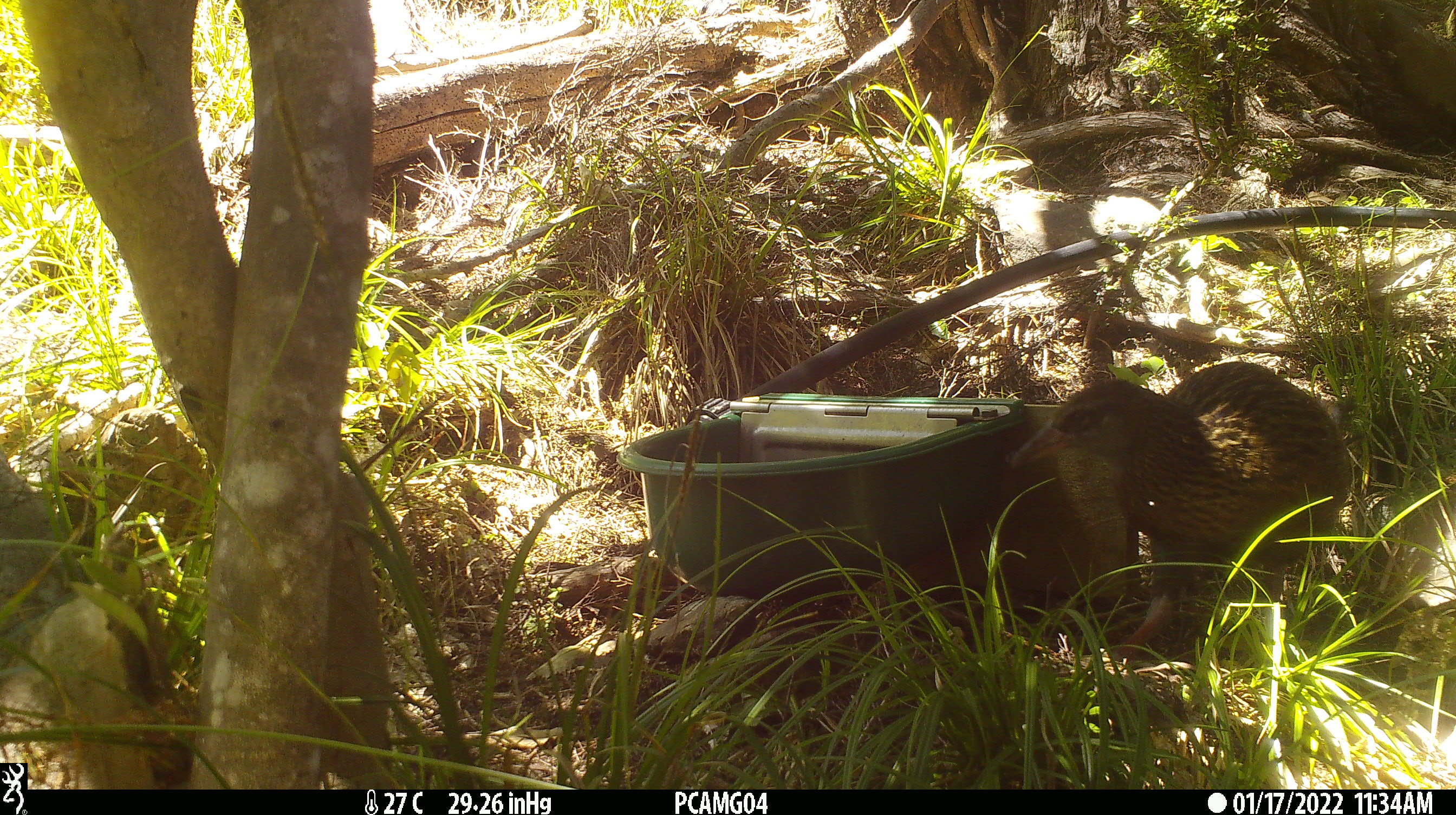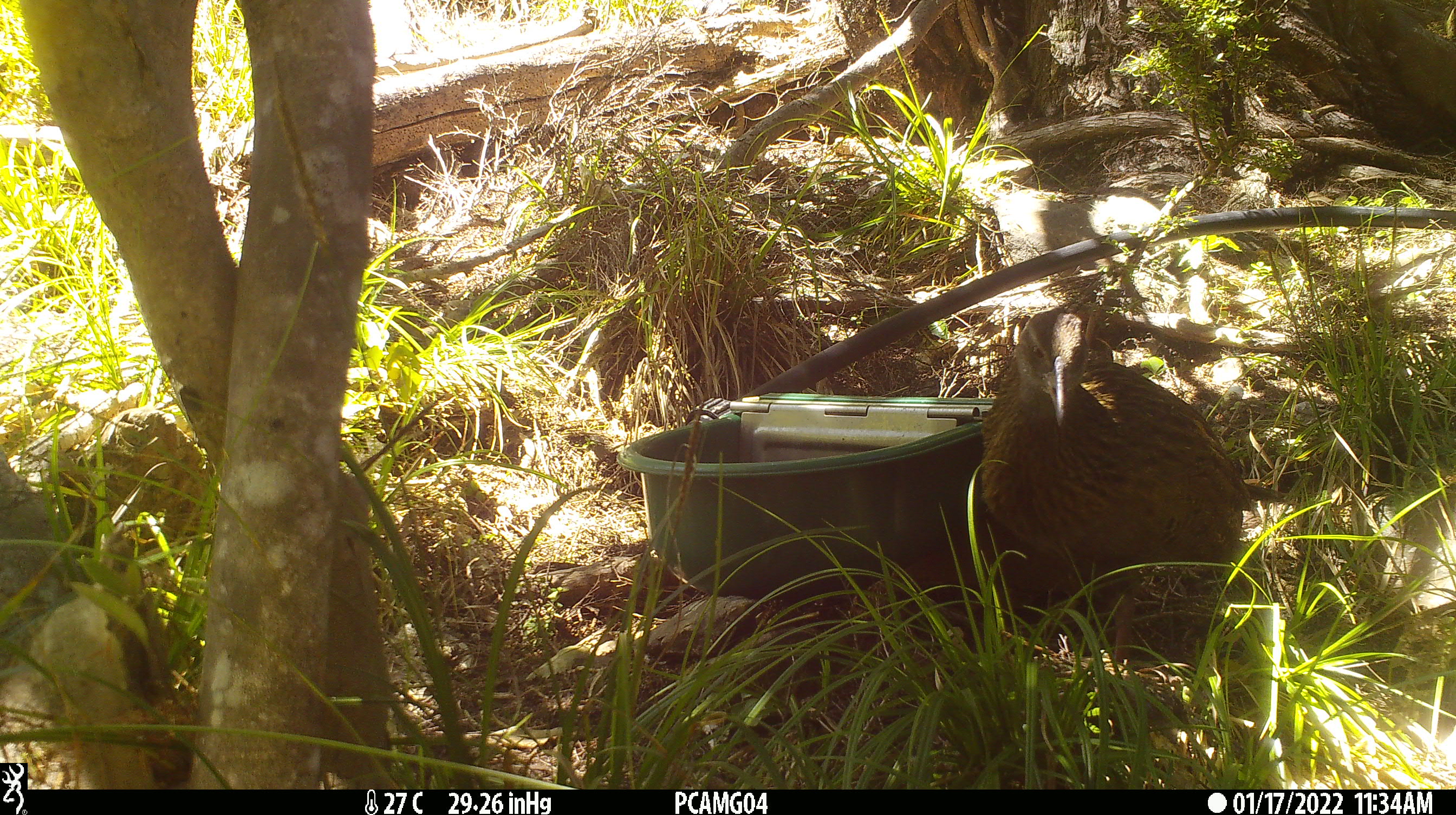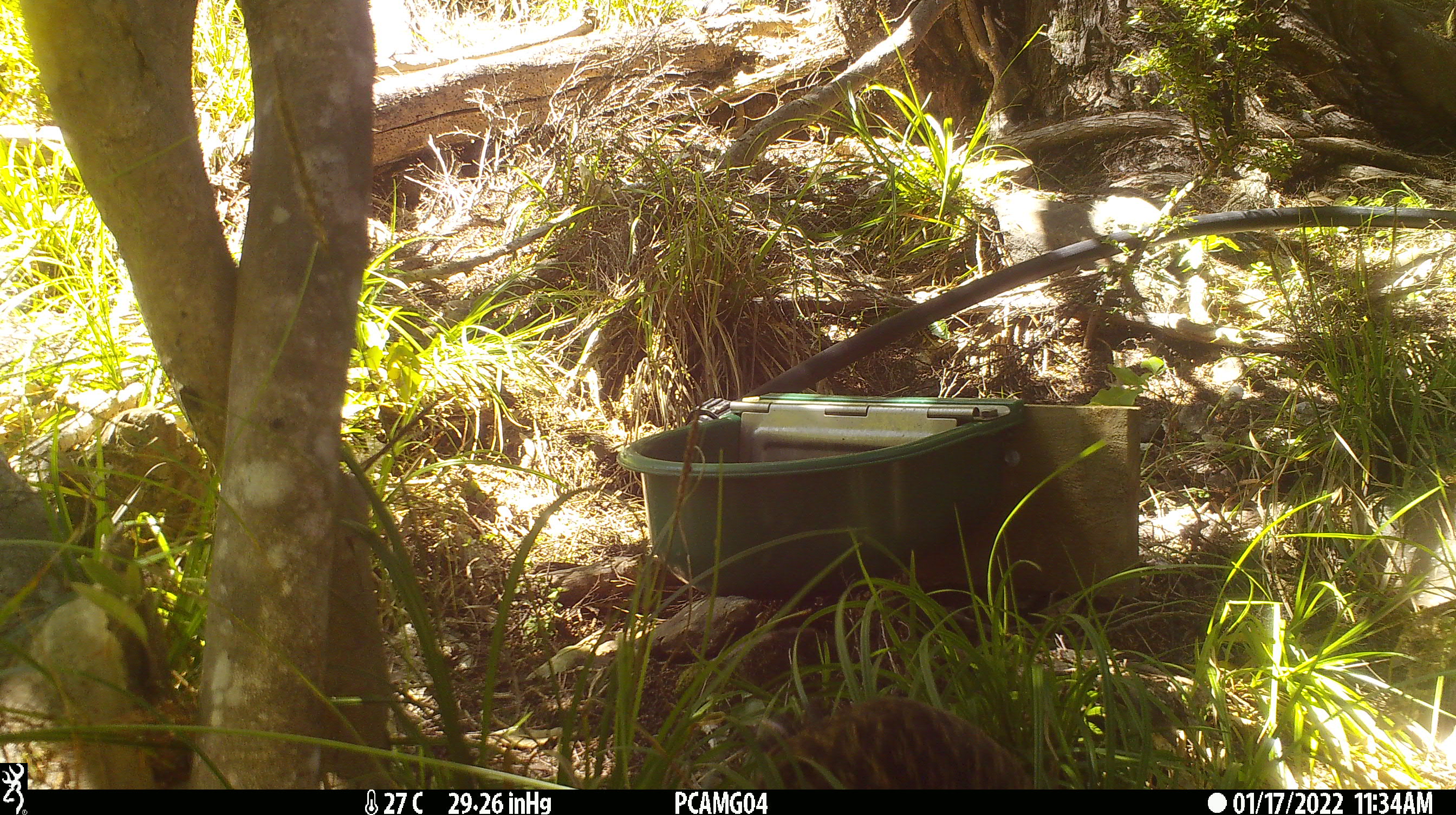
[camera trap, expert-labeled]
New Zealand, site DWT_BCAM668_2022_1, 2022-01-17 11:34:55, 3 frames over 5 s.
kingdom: Animalia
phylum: Chordata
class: Aves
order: Gruiformes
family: Rallidae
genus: Gallirallus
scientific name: Gallirallus australis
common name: weka